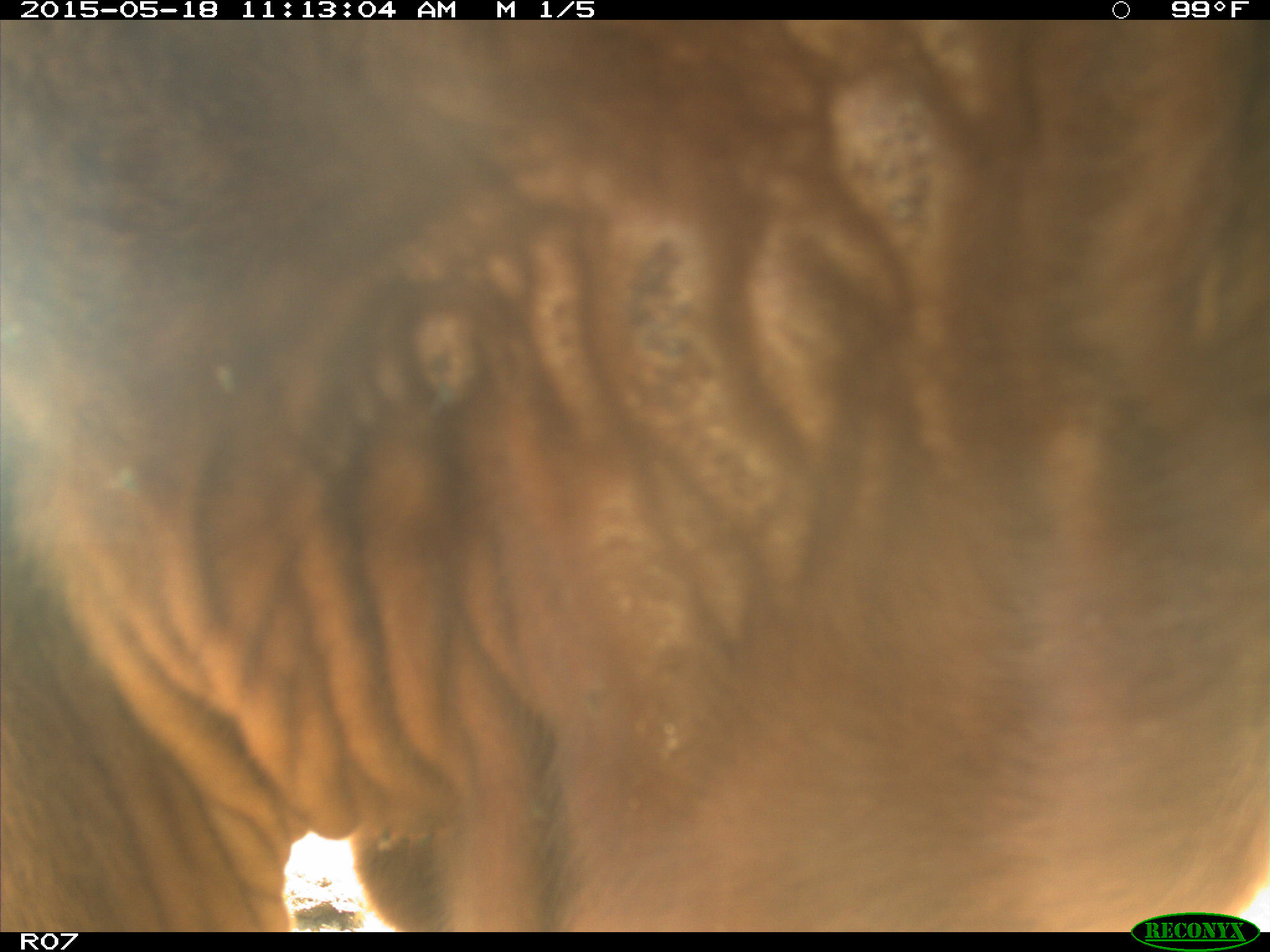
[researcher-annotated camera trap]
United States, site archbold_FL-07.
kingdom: Animalia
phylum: Chordata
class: Mammalia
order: Artiodactyla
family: Bovidae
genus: Bos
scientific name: Bos taurus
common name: domestic cow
Bos taurus (domestic cow).